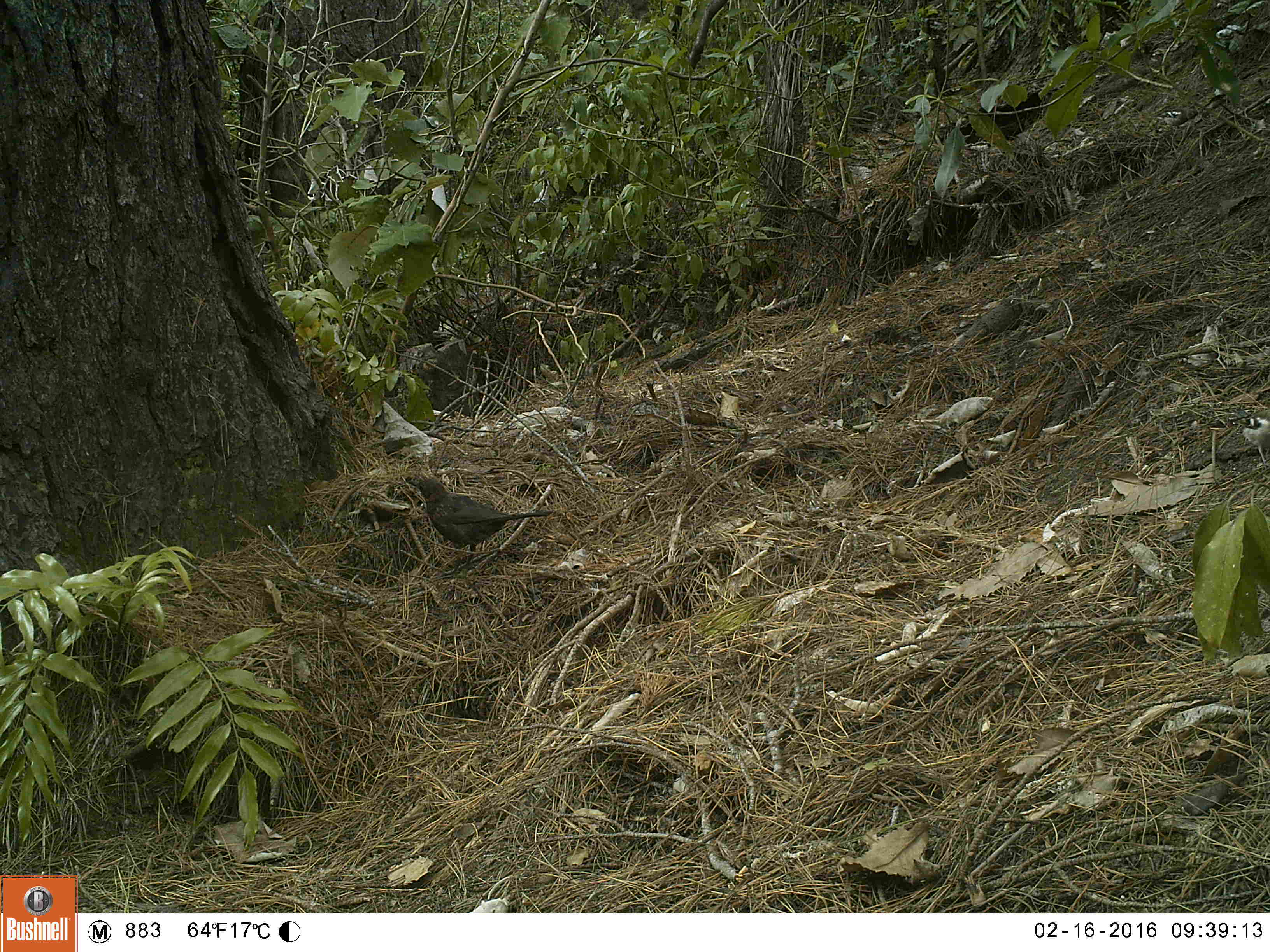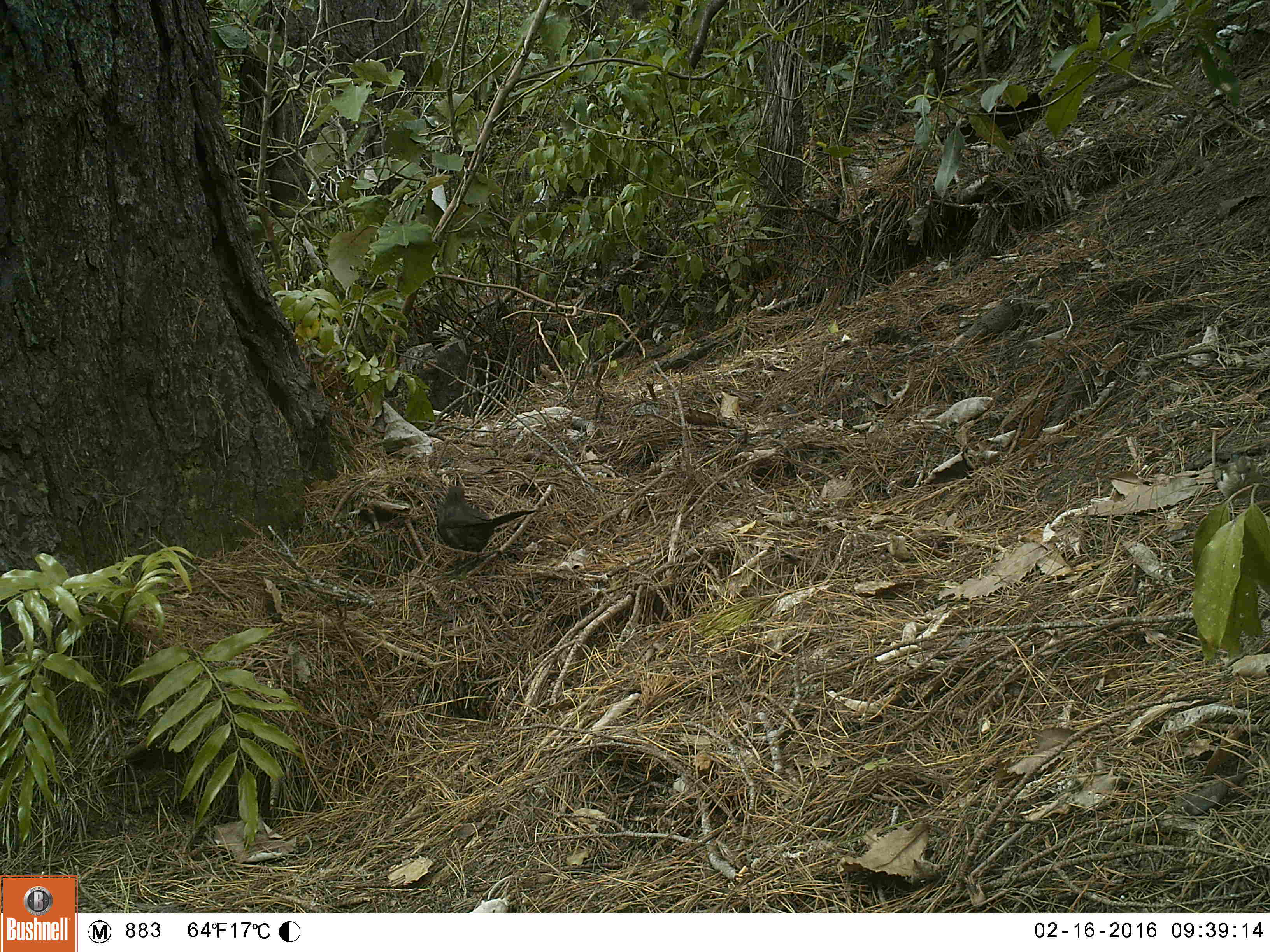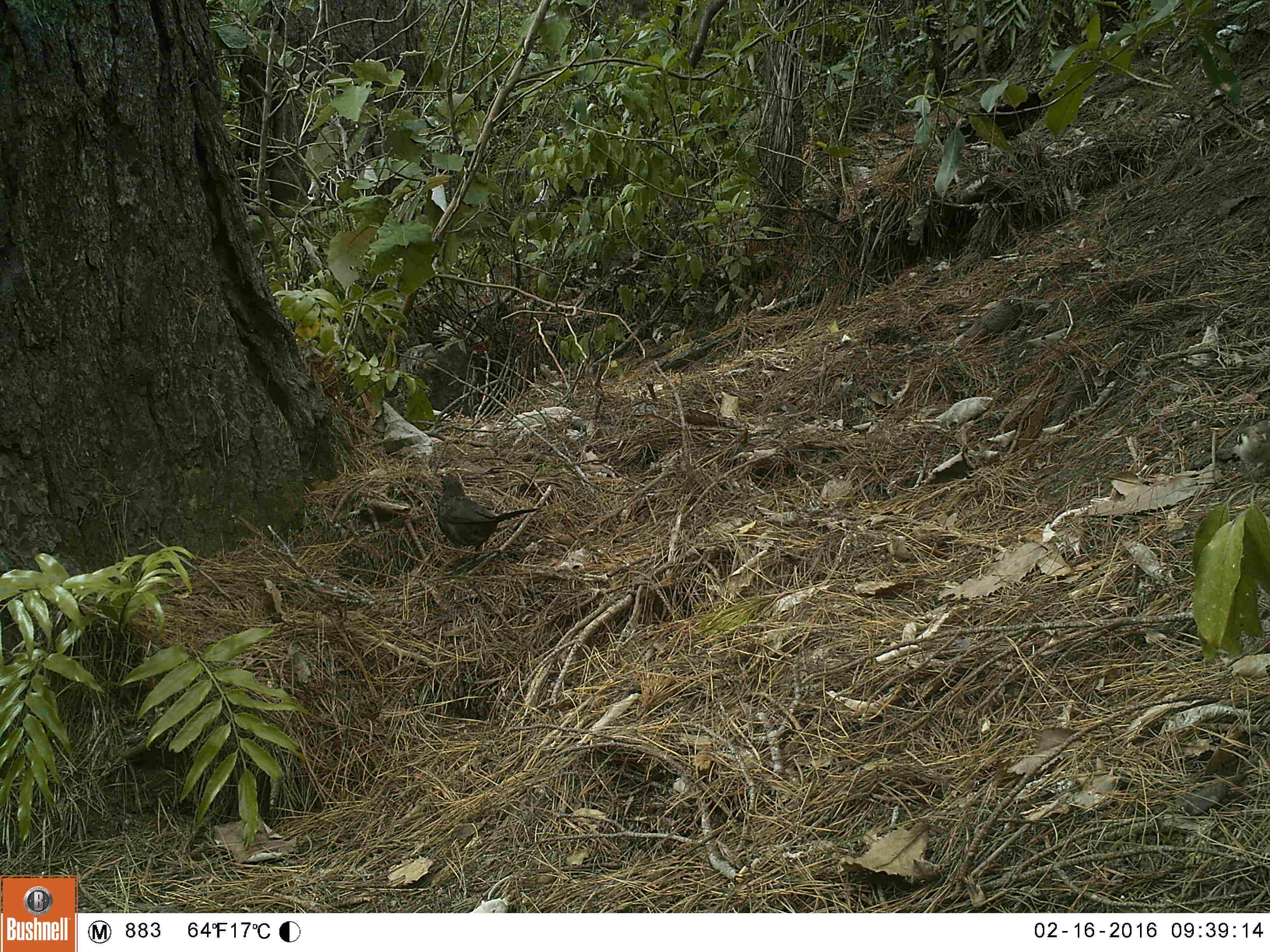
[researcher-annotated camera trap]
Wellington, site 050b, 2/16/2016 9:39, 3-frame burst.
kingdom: Animalia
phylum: Chordata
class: Aves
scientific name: Aves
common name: bird